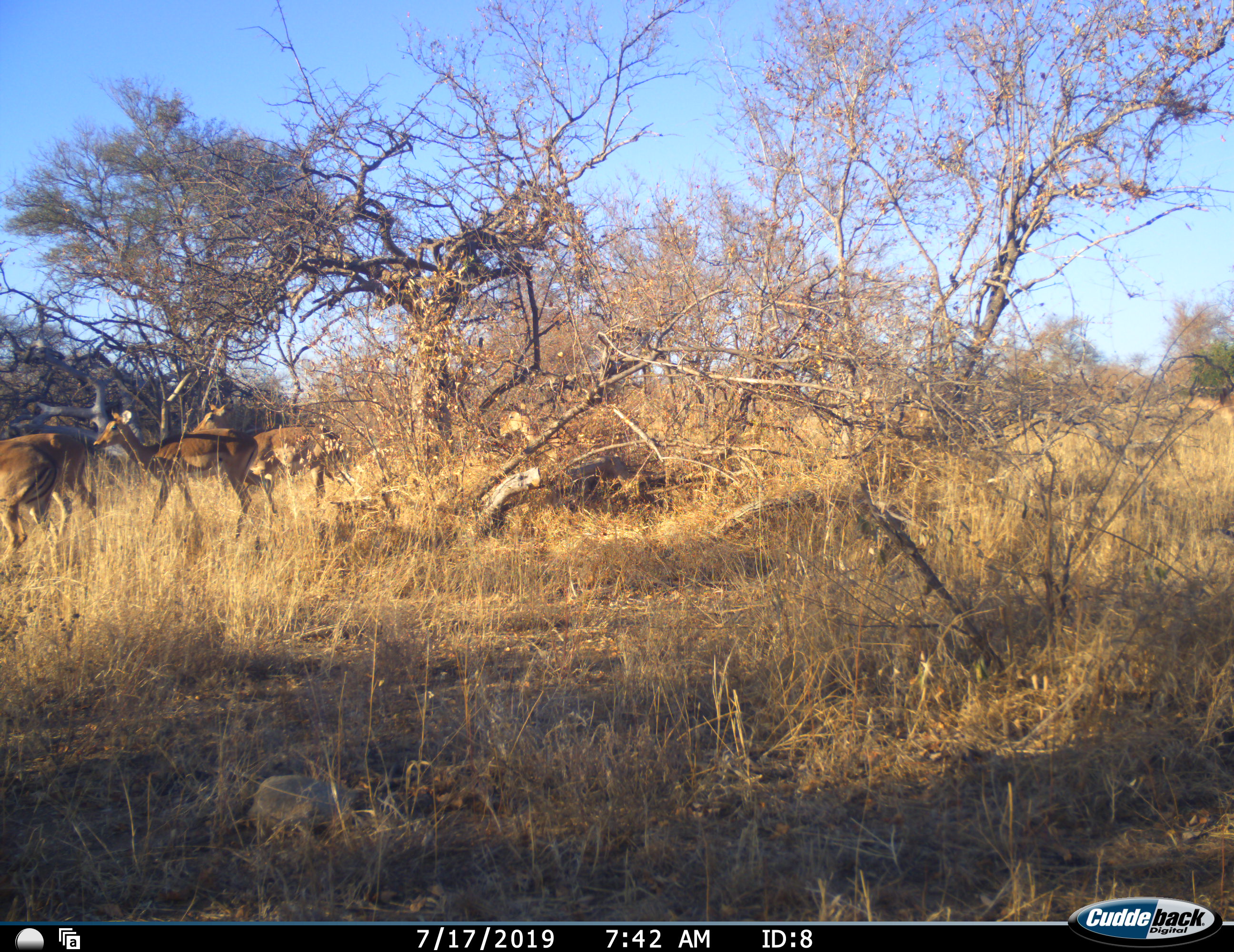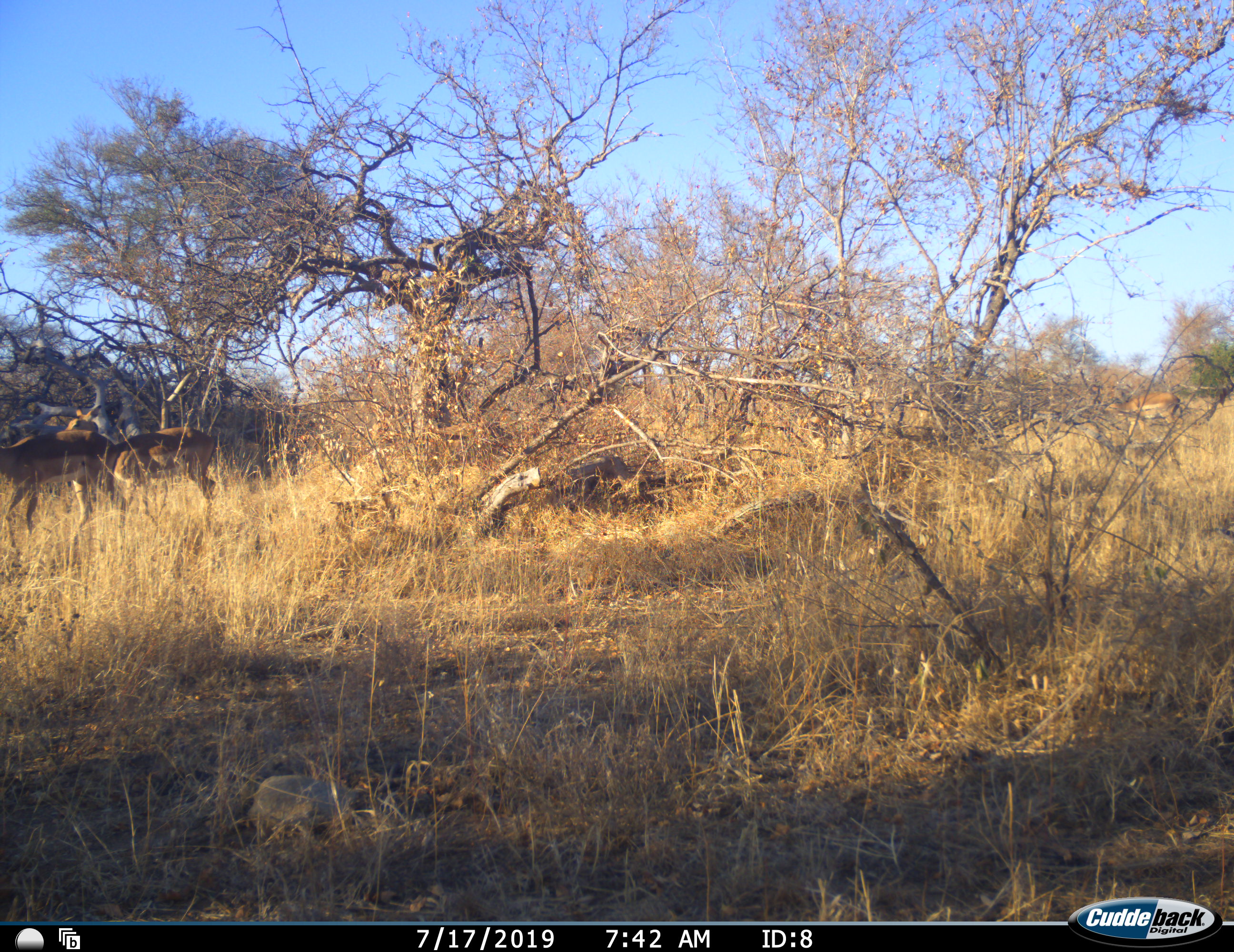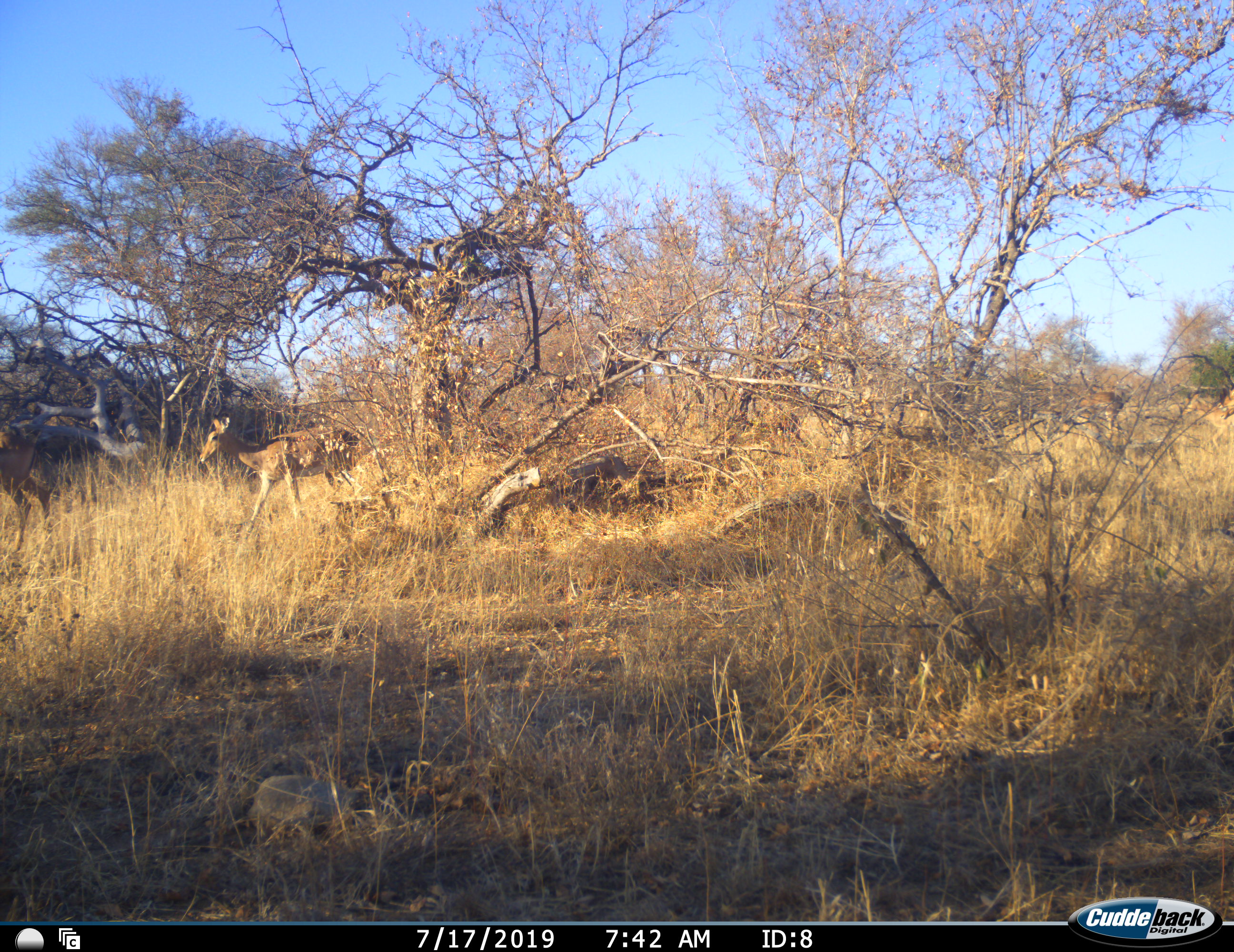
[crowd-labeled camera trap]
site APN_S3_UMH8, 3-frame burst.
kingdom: Animalia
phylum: Chordata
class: Mammalia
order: Artiodactyla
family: Bovidae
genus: Aepyceros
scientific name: Aepyceros melampus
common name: impala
Impala (Aepyceros melampus), count 6. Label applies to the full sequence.